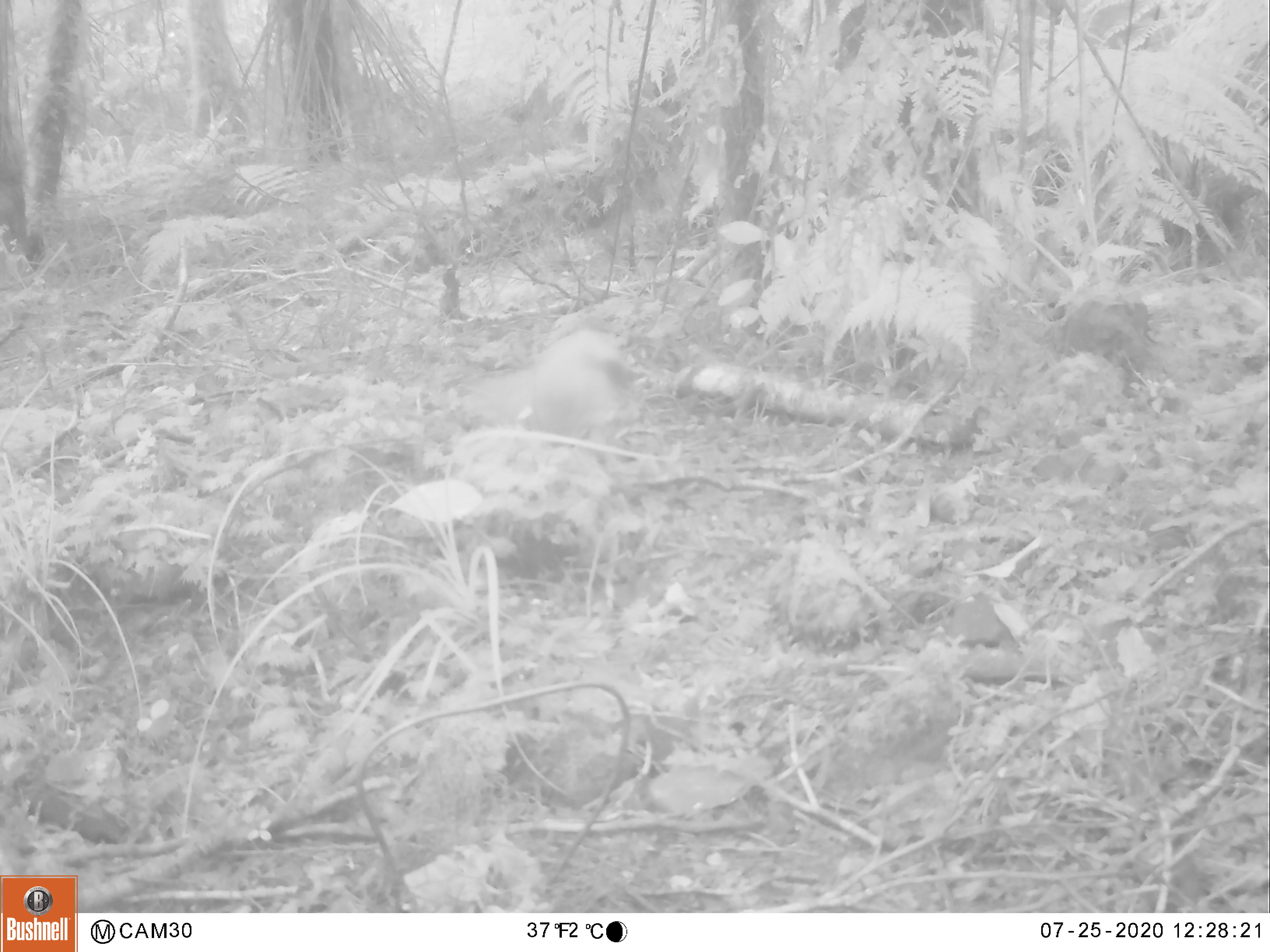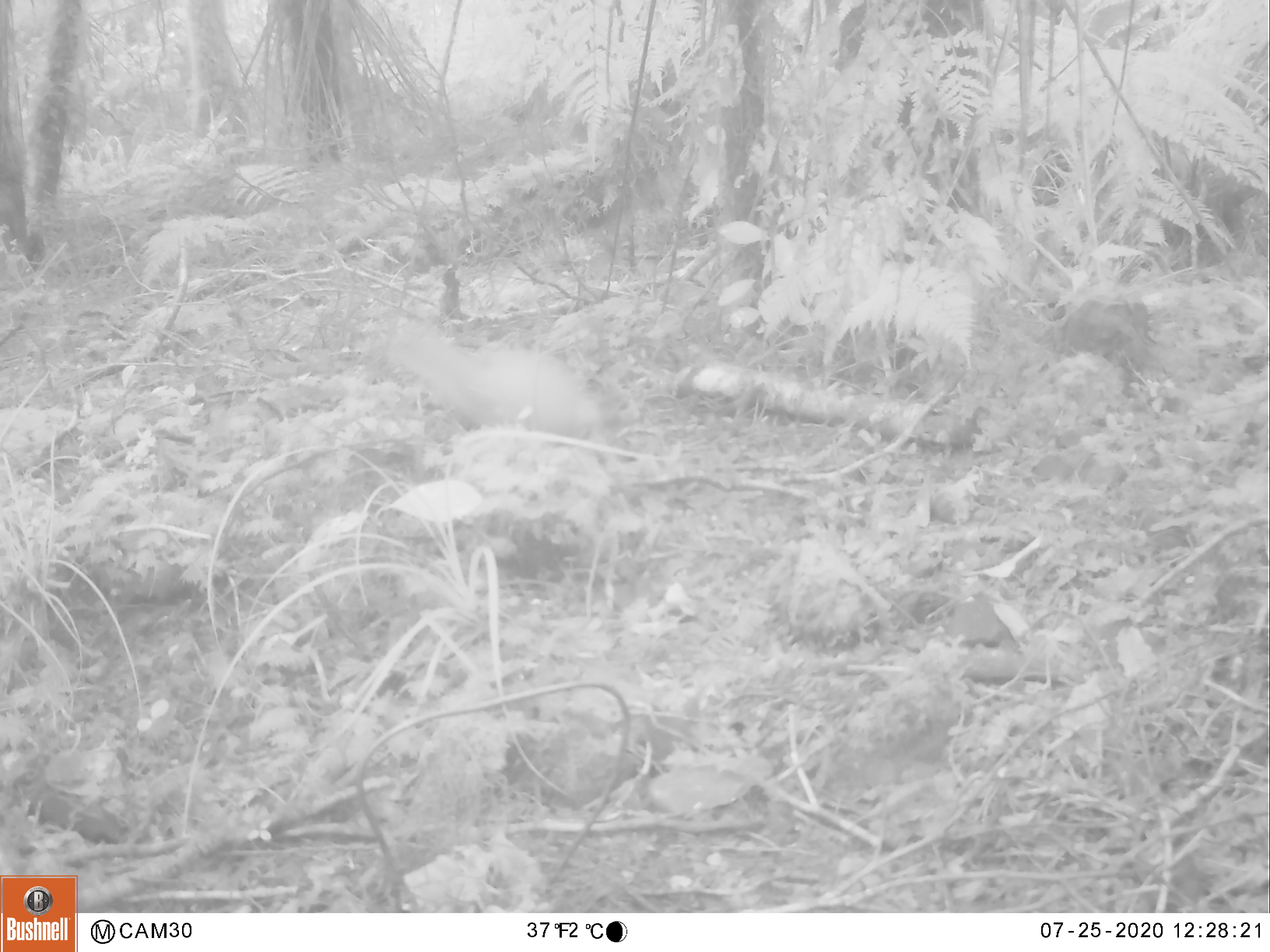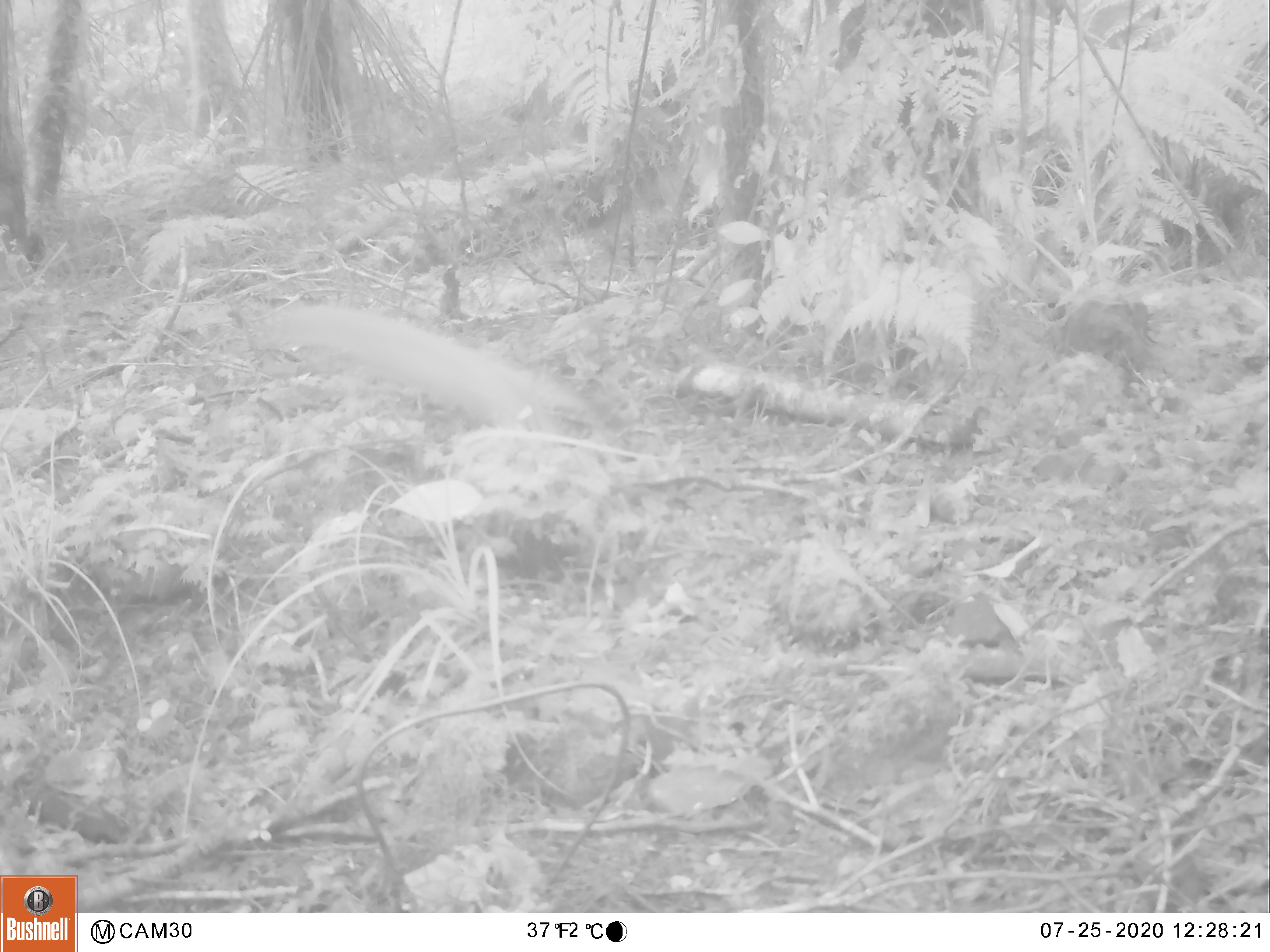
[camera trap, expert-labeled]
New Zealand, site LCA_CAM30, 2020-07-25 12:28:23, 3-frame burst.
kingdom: Animalia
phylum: Chordata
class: Mammalia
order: Carnivora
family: Mustelidae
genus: Mustela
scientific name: Mustela erminea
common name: stoat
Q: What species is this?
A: Stoat (Mustela erminea).